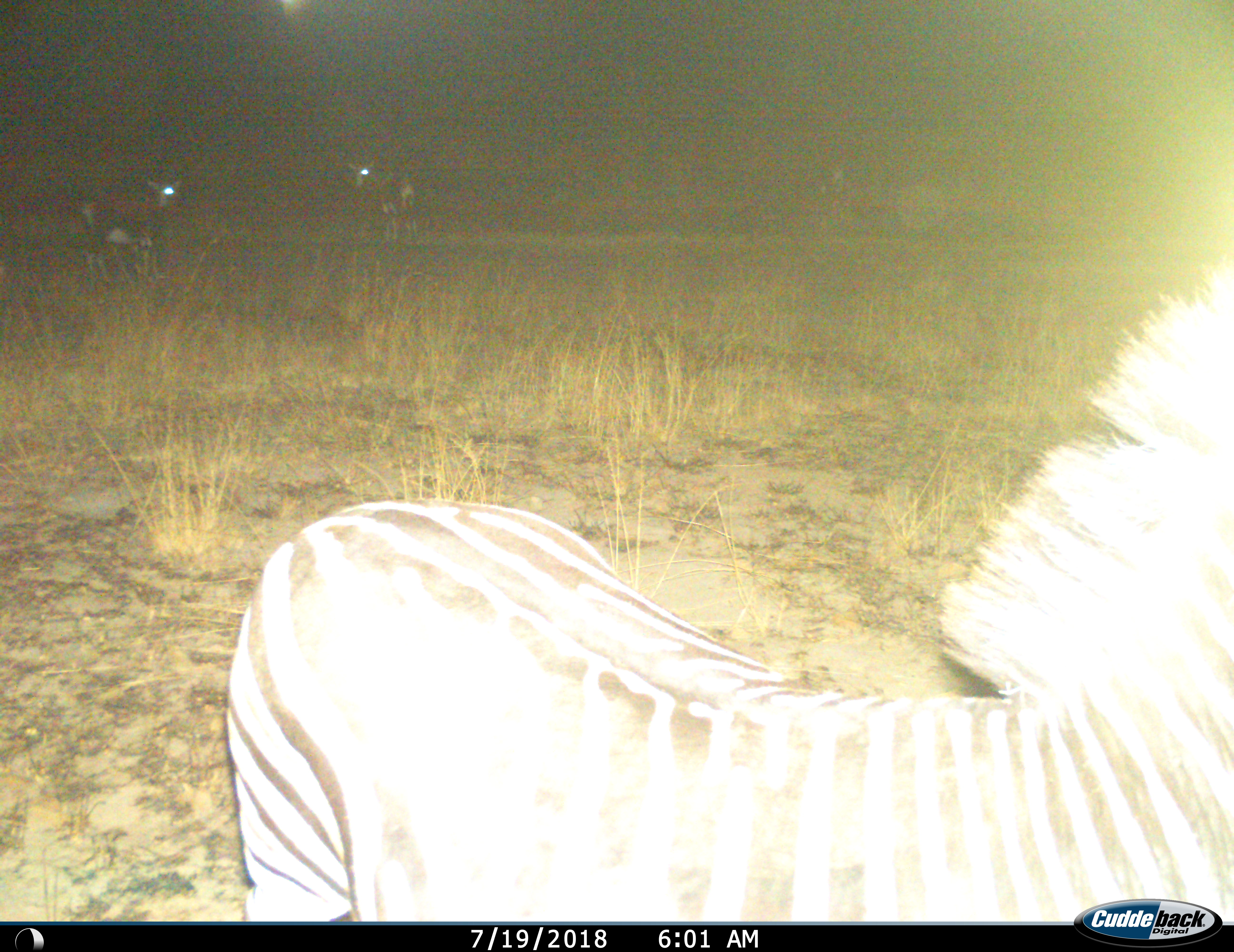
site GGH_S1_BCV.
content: unidentified animal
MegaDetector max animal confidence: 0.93